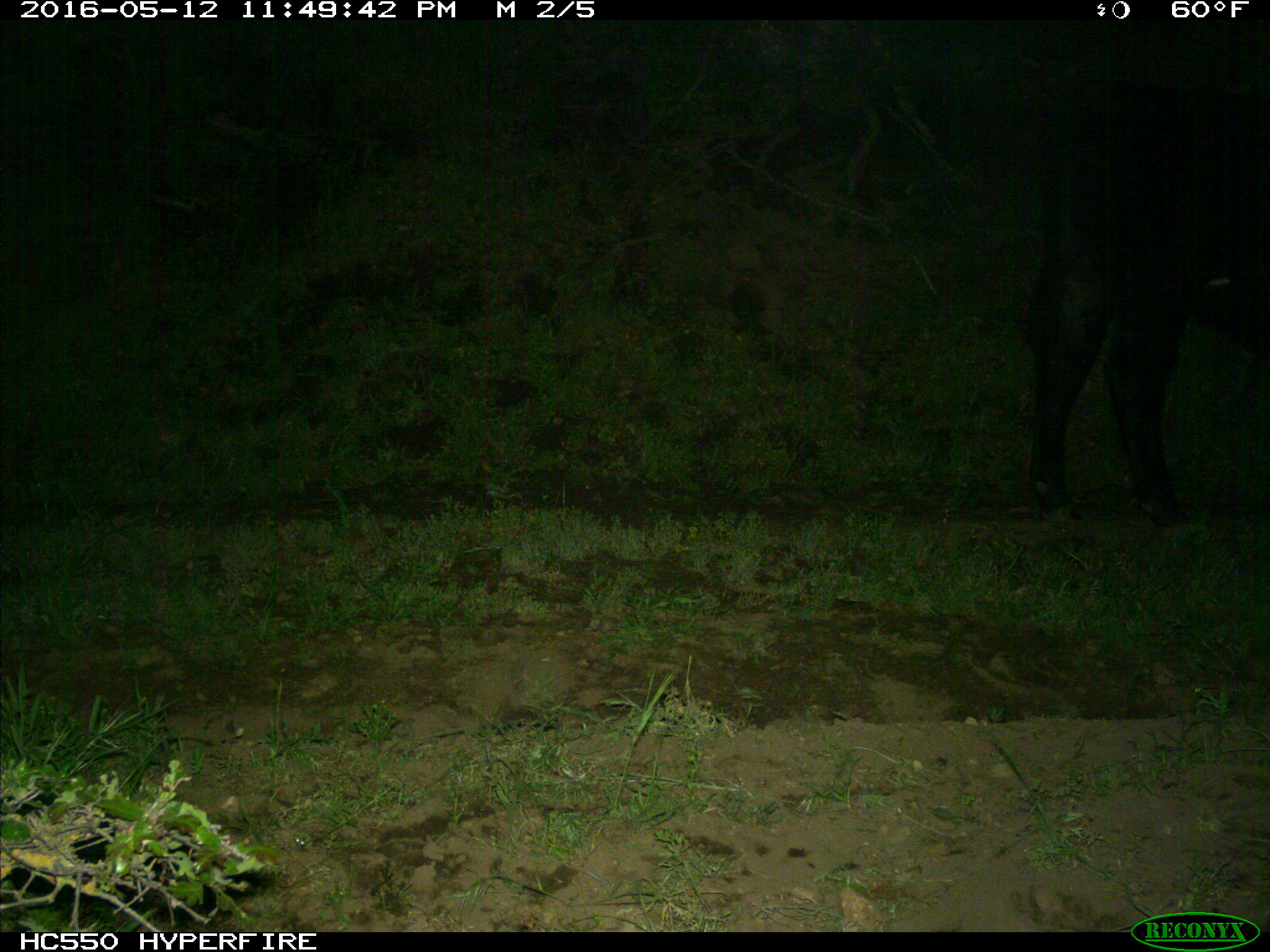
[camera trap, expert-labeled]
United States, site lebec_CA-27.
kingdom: Animalia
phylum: Chordata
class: Mammalia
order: Artiodactyla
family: Bovidae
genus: Bos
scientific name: Bos taurus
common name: domestic cow